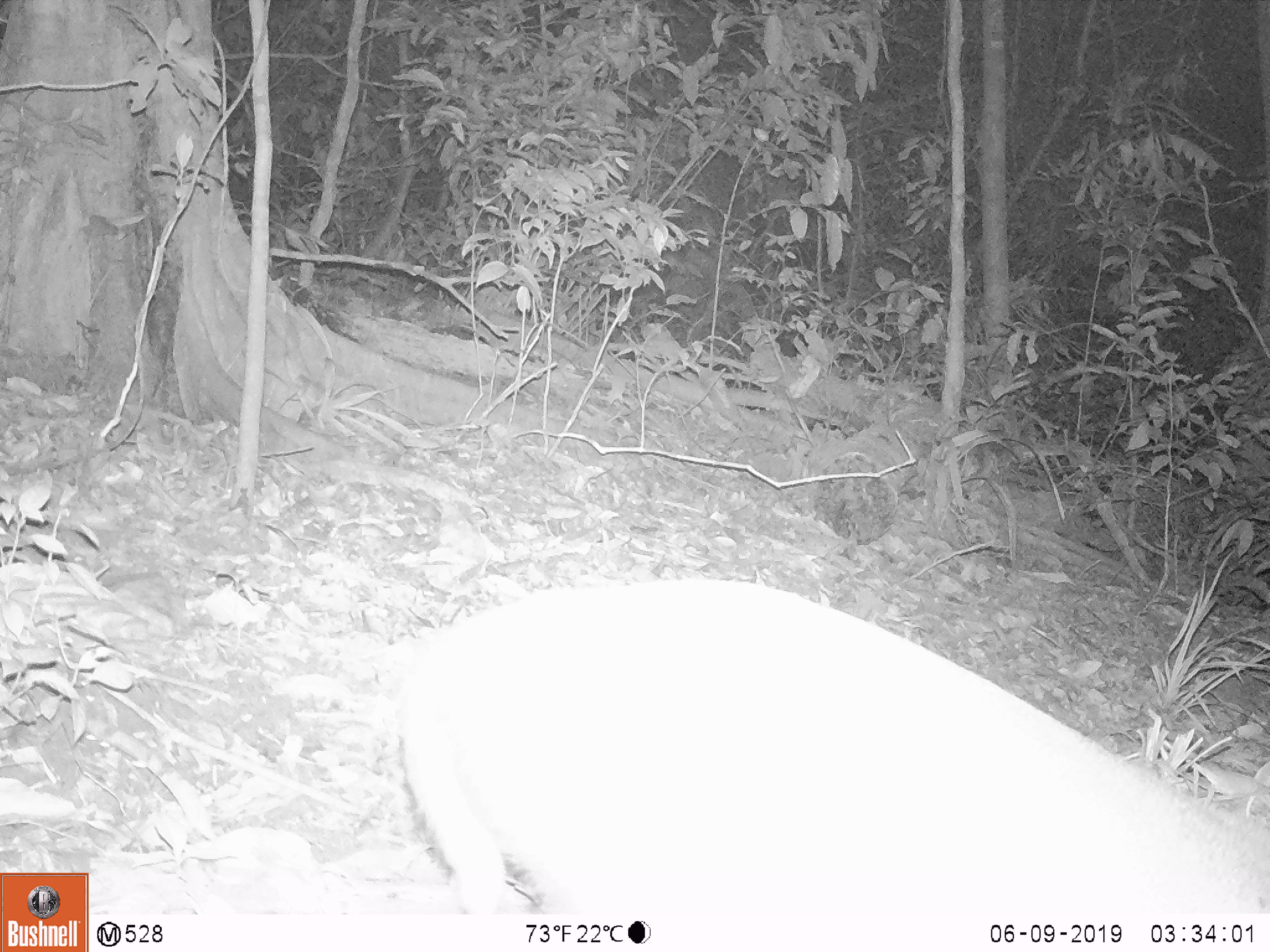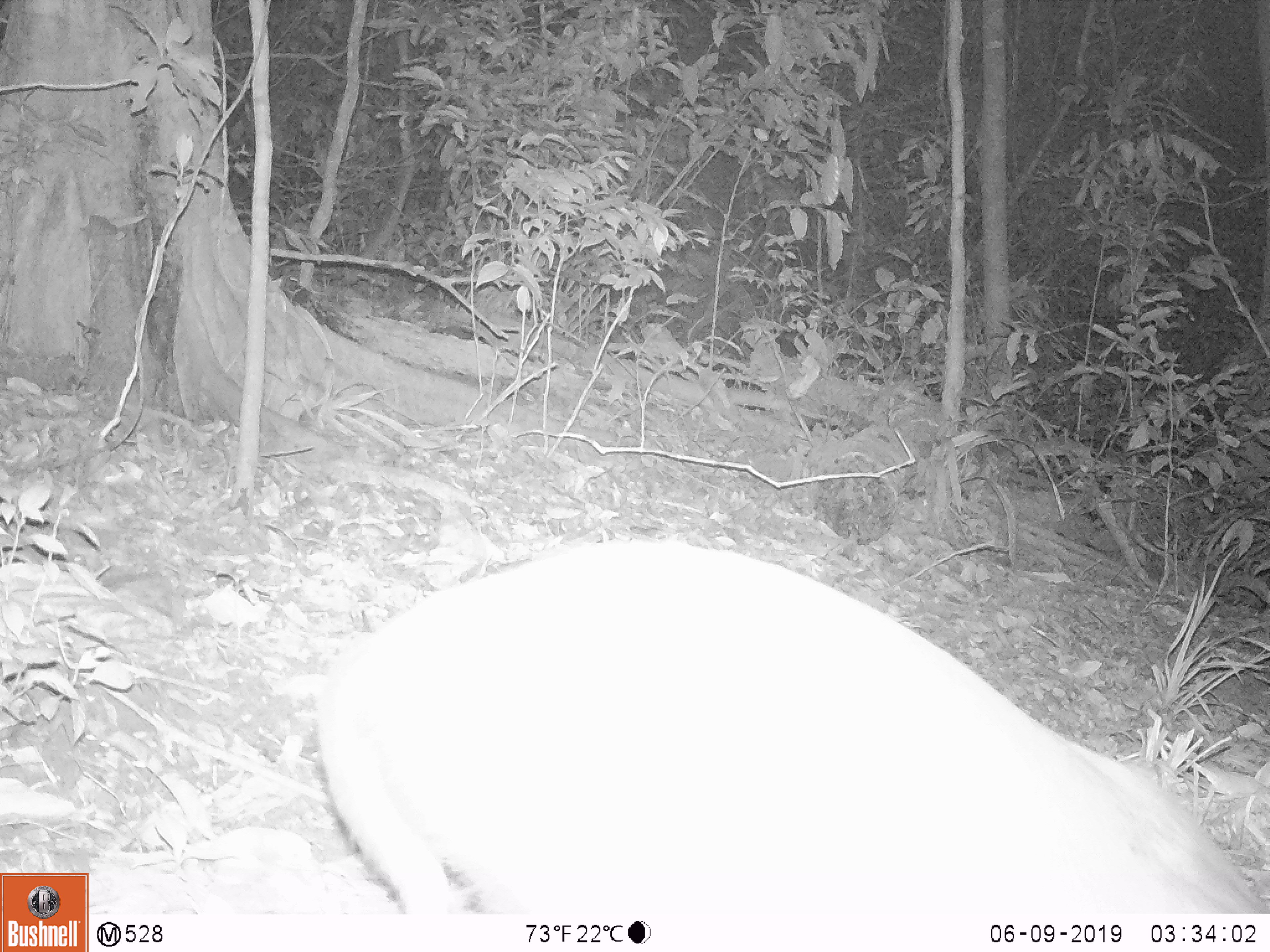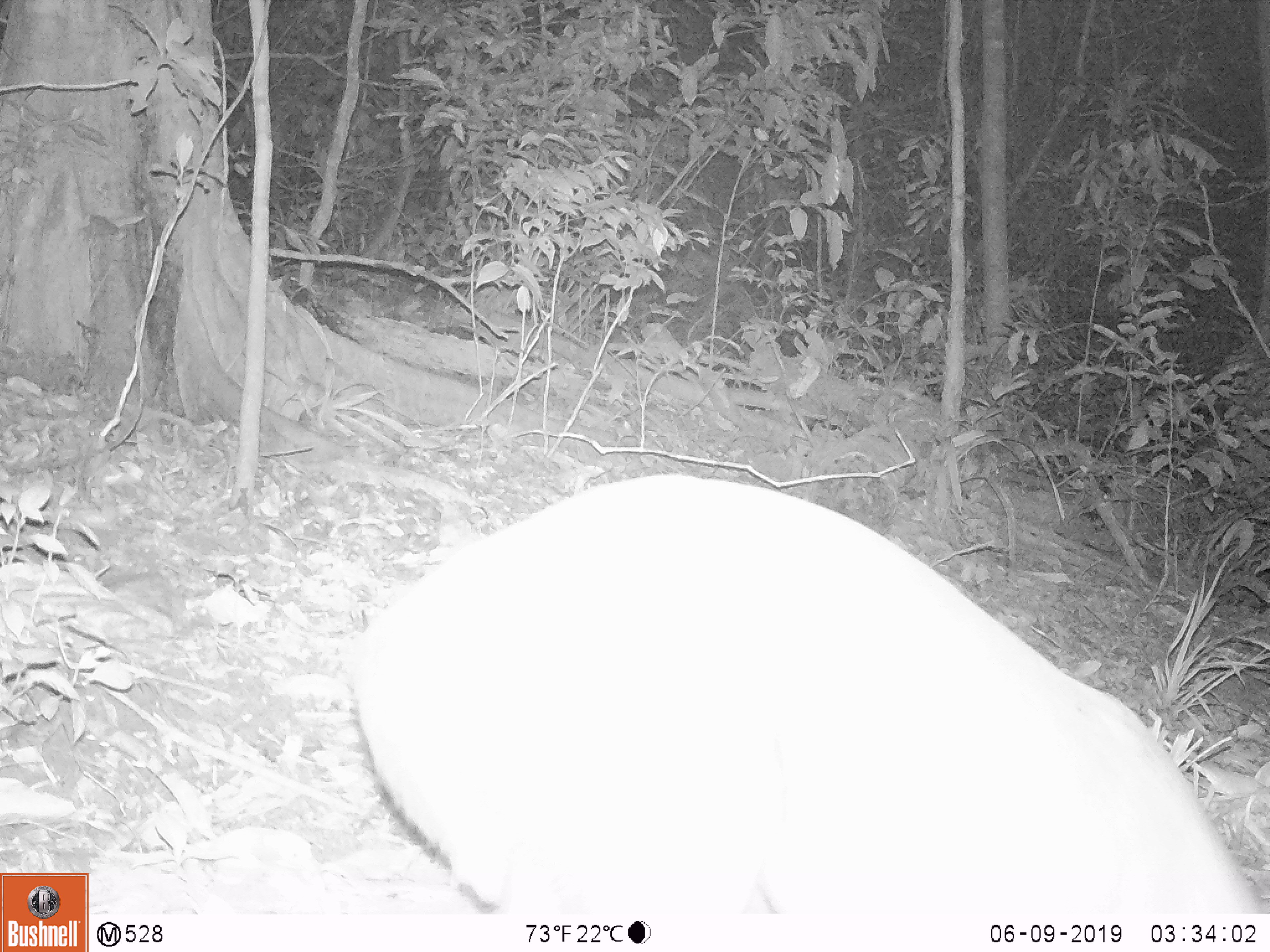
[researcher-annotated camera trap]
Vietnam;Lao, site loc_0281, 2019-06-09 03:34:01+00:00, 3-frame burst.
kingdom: Animalia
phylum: Chordata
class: Mammalia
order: Artiodactyla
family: Cervidae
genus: Muntiacus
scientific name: Muntiacus rooseveltorum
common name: roosevelt's muntjac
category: roosevelts muntjac group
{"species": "roosevelts muntjac group (roosevelt's muntjac) (Muntiacus rooseveltorum)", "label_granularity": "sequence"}